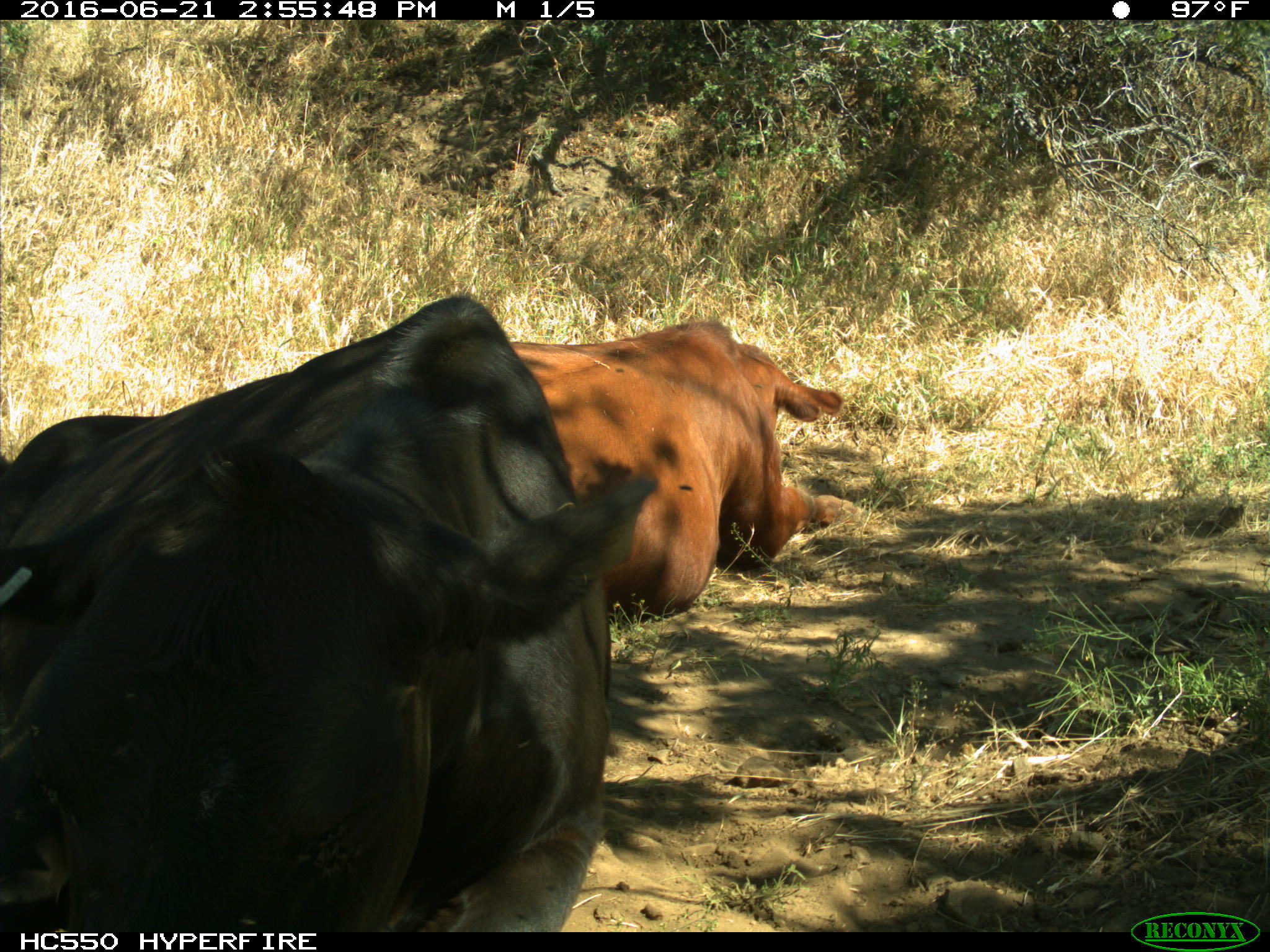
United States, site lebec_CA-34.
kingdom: Animalia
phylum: Chordata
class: Mammalia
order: Artiodactyla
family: Bovidae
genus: Bos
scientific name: Bos taurus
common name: domestic cow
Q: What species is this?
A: Bos taurus (domestic cow).